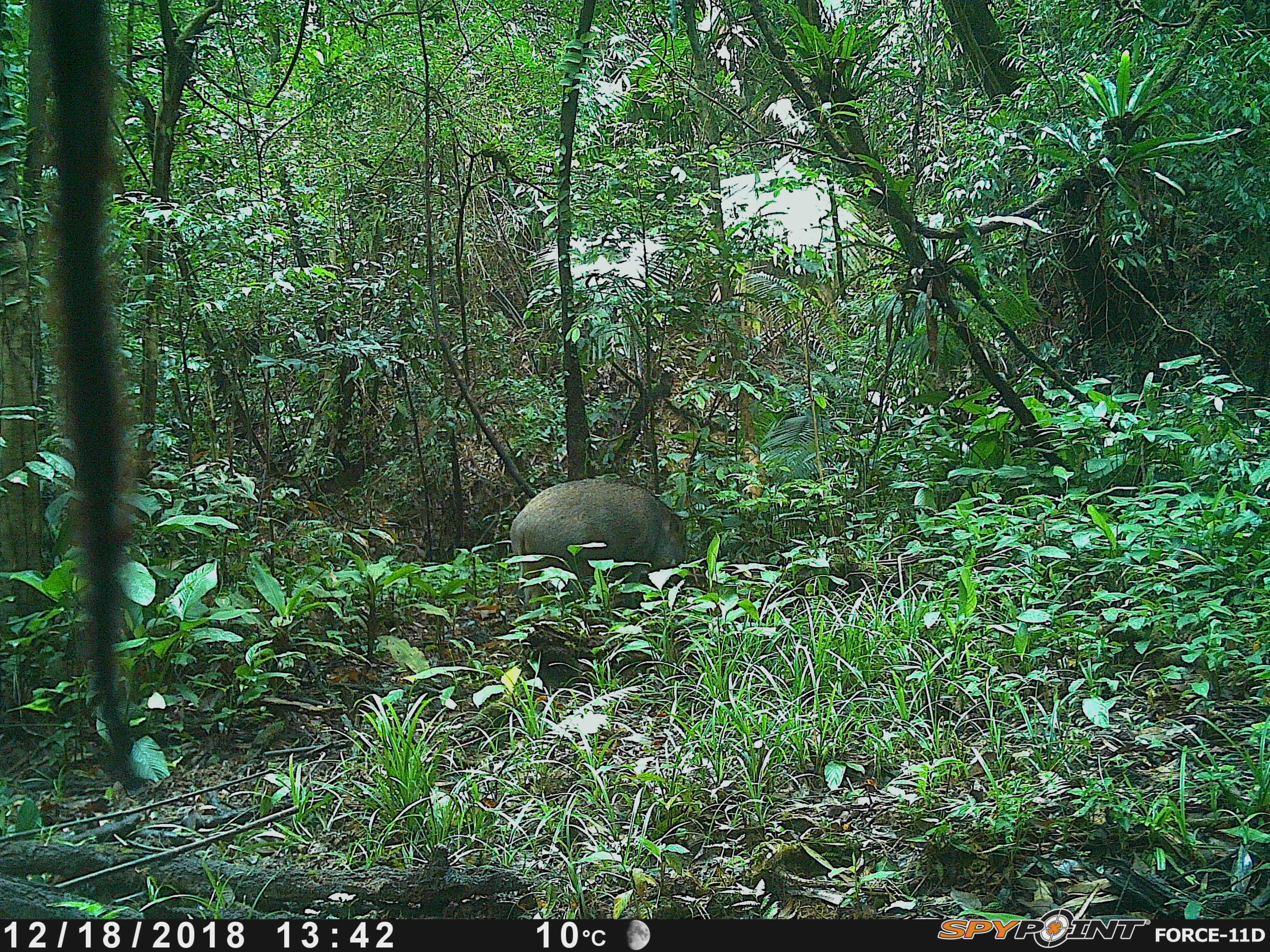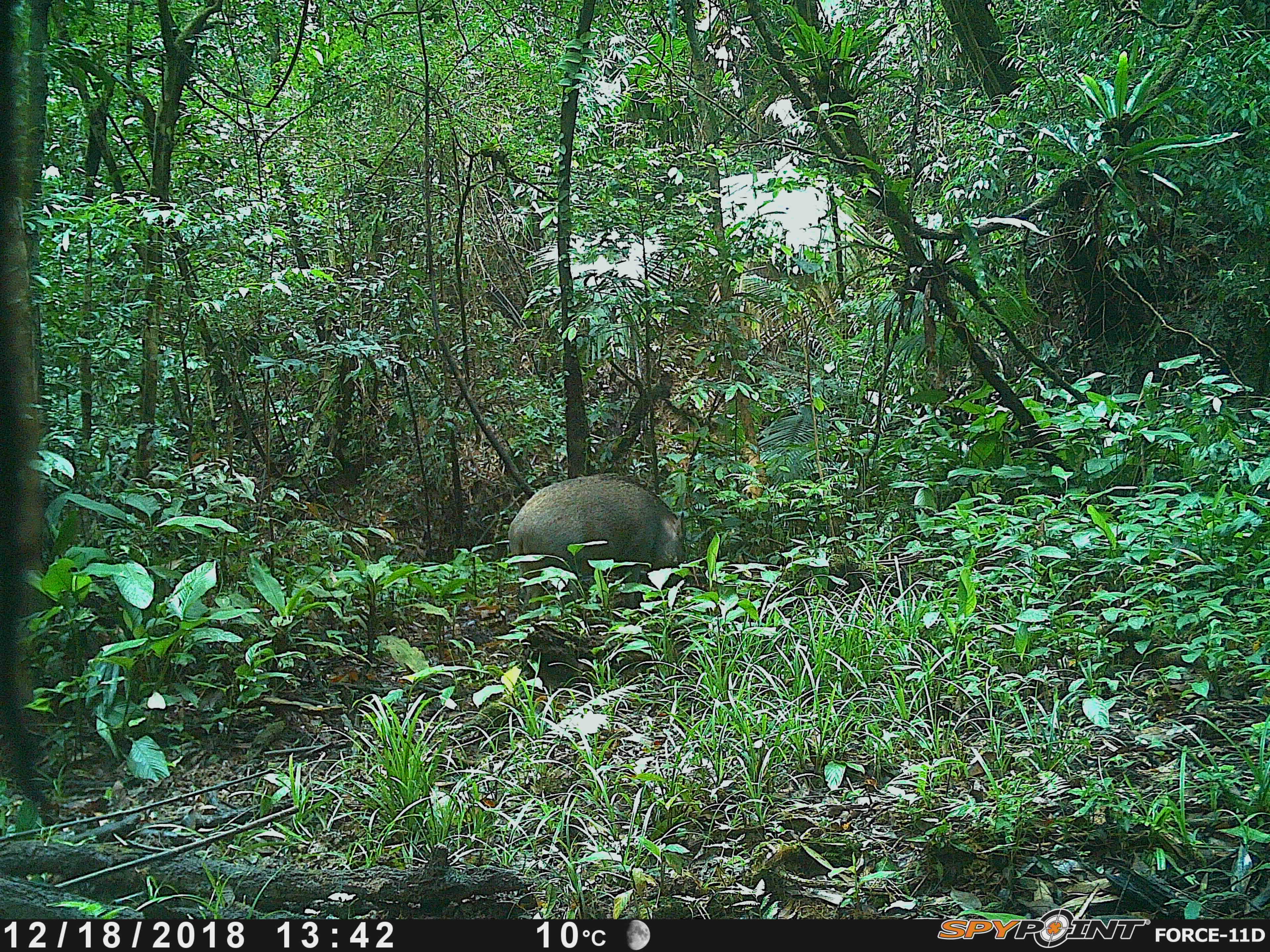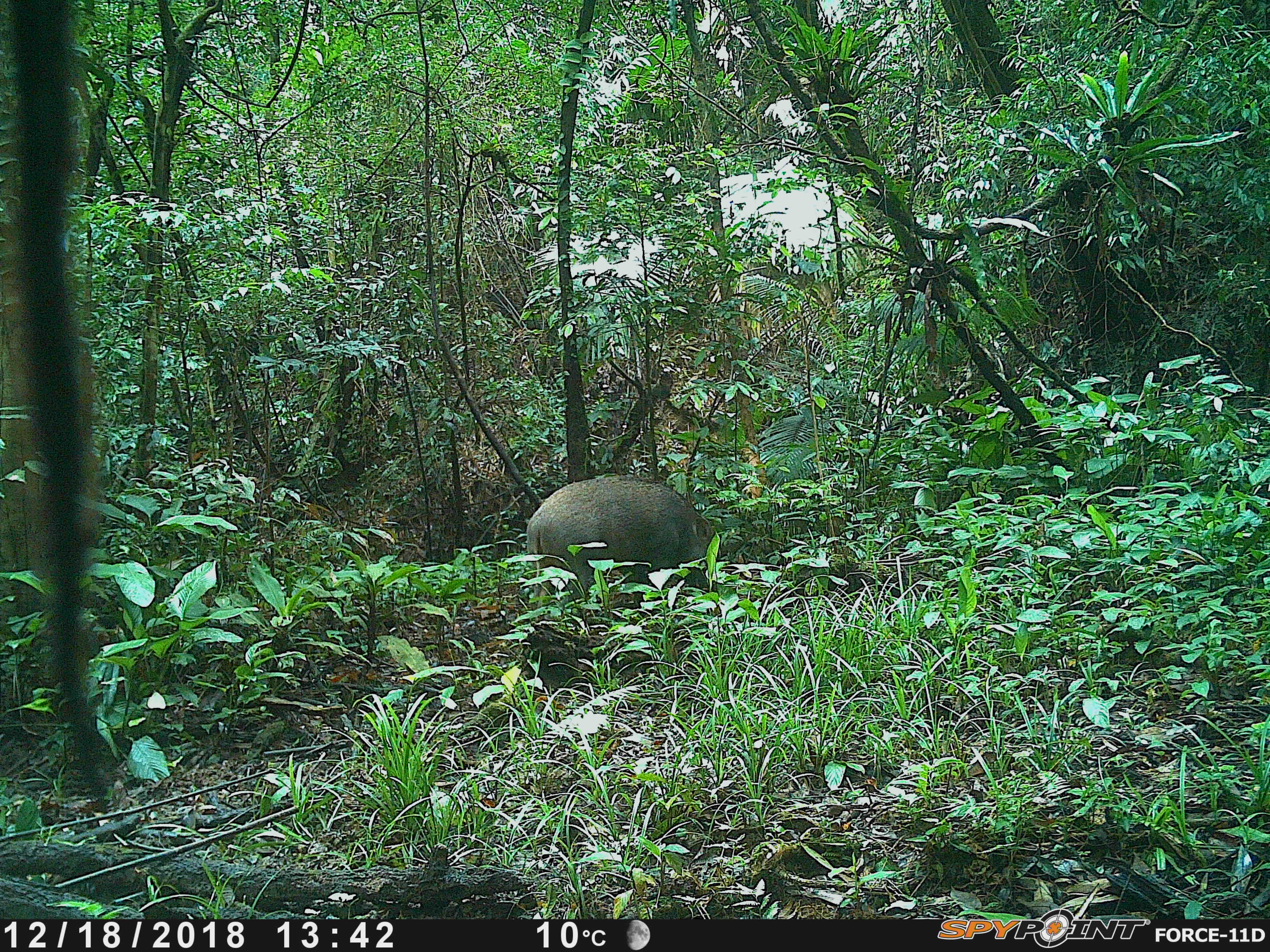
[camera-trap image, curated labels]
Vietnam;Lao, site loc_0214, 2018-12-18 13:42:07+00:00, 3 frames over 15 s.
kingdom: Animalia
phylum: Chordata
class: Mammalia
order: Artiodactyla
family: Suidae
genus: Sus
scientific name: Sus scrofa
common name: eurasian wild pig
Eurasian wild pig (Sus scrofa). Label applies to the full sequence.